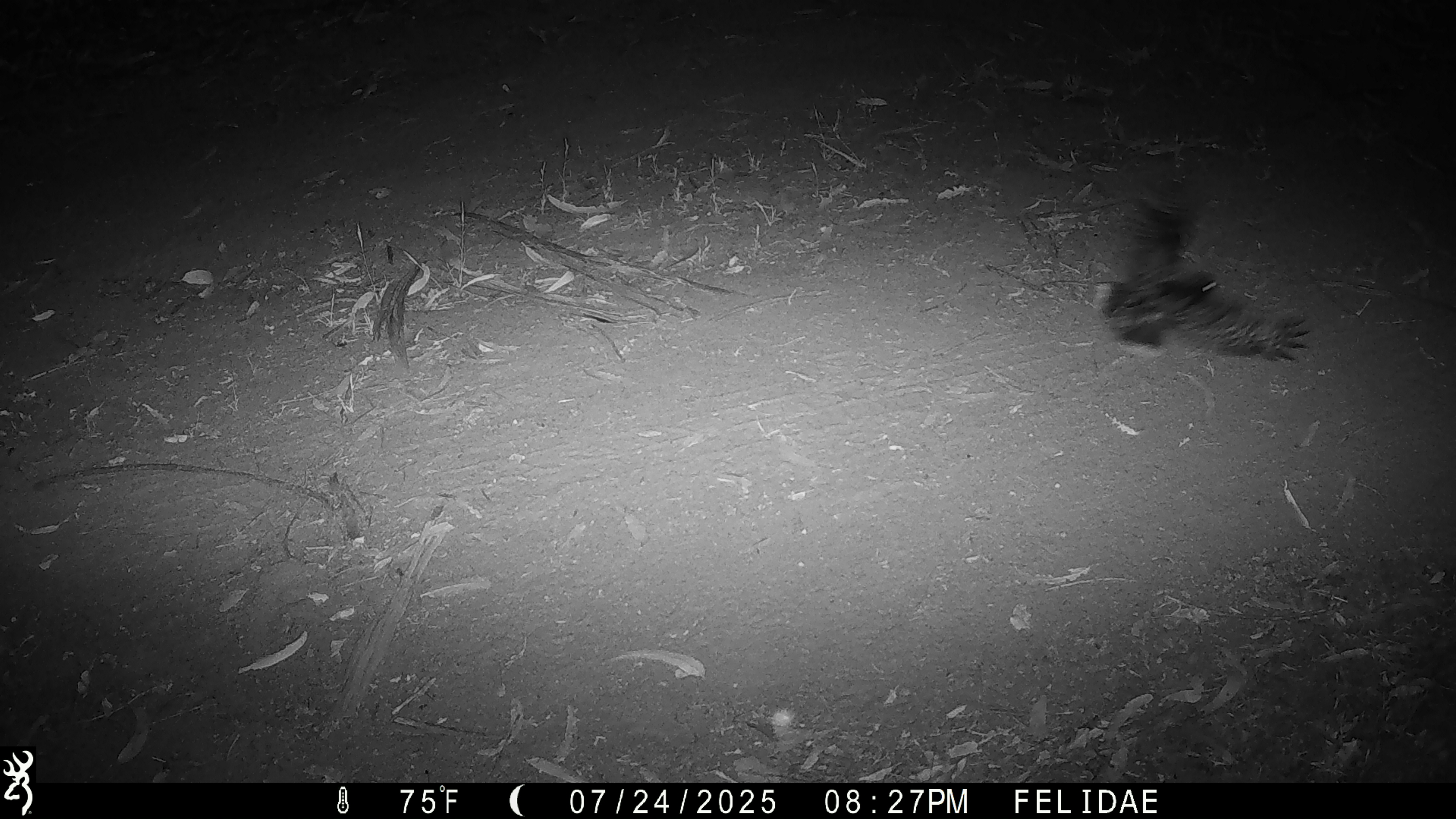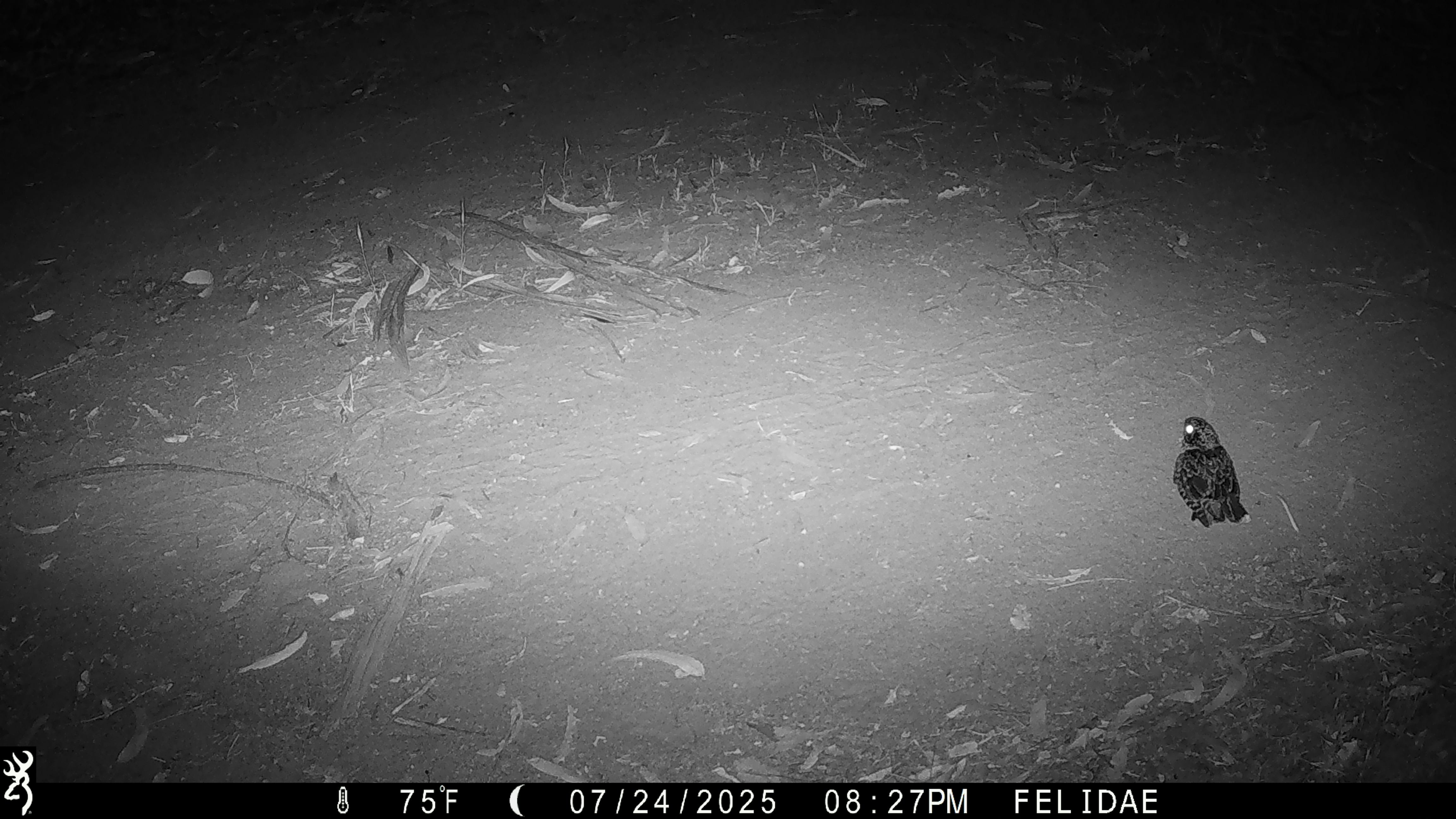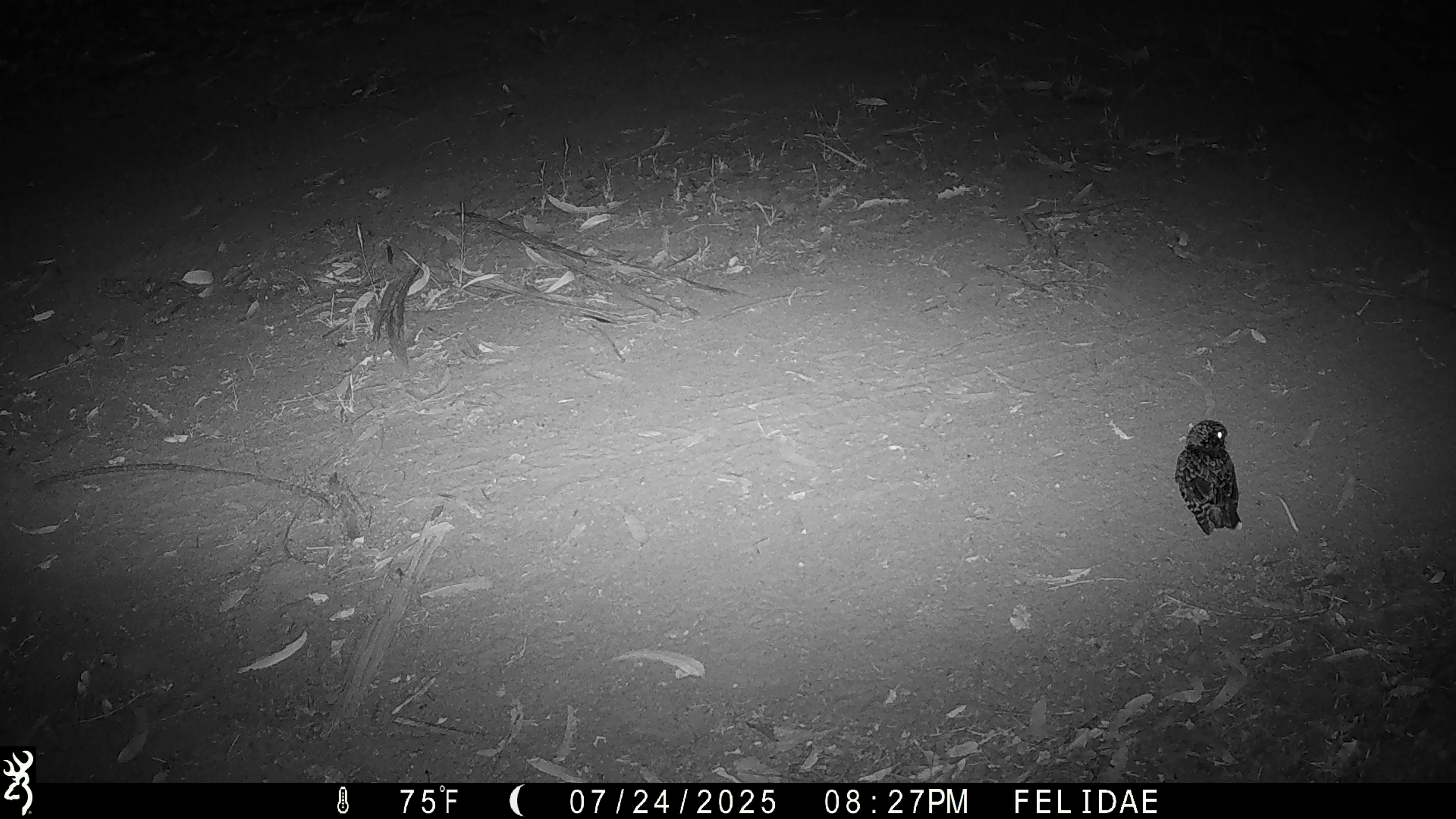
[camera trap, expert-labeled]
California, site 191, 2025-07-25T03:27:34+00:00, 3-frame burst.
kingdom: Animalia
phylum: Chordata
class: Aves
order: Caprimulgiformes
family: Caprimulgidae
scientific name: Caprimulgidae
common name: nightjar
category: unknown nightjar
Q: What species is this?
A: Unknown nightjar (nightjar) (Caprimulgidae).